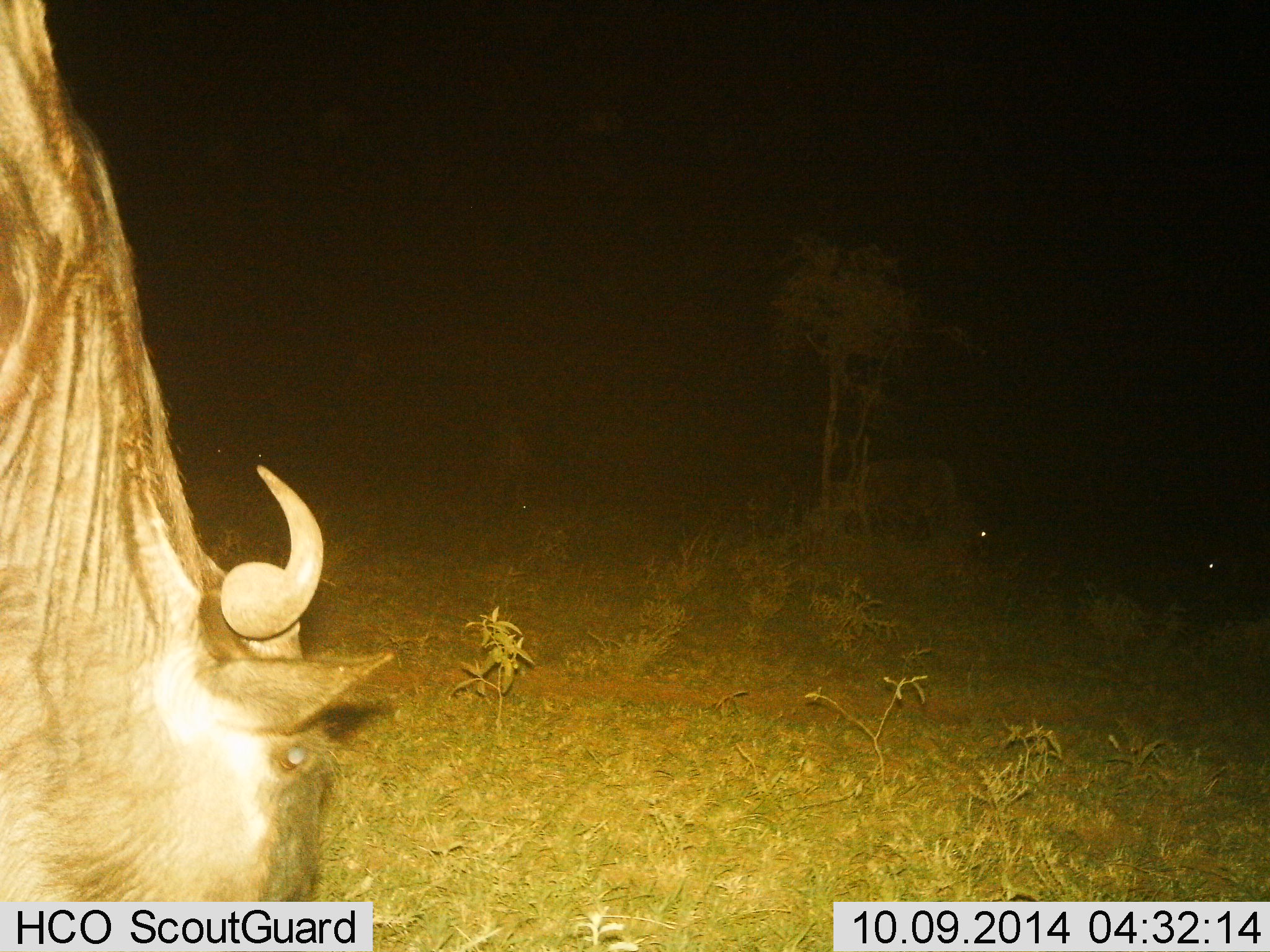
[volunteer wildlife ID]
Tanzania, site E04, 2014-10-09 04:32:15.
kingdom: Animalia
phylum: Chordata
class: Mammalia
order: Artiodactyla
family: Bovidae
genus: Connochaetes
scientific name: Connochaetes taurinus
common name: blue wildebeest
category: wildebeest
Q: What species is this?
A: Wildebeest (blue wildebeest) (Connochaetes taurinus).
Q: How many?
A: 2.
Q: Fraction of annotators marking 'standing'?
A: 30%.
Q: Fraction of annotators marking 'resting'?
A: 0%.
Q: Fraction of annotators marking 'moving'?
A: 0%.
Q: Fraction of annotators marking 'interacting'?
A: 0%.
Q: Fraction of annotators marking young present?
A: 0%.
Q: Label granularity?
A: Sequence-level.